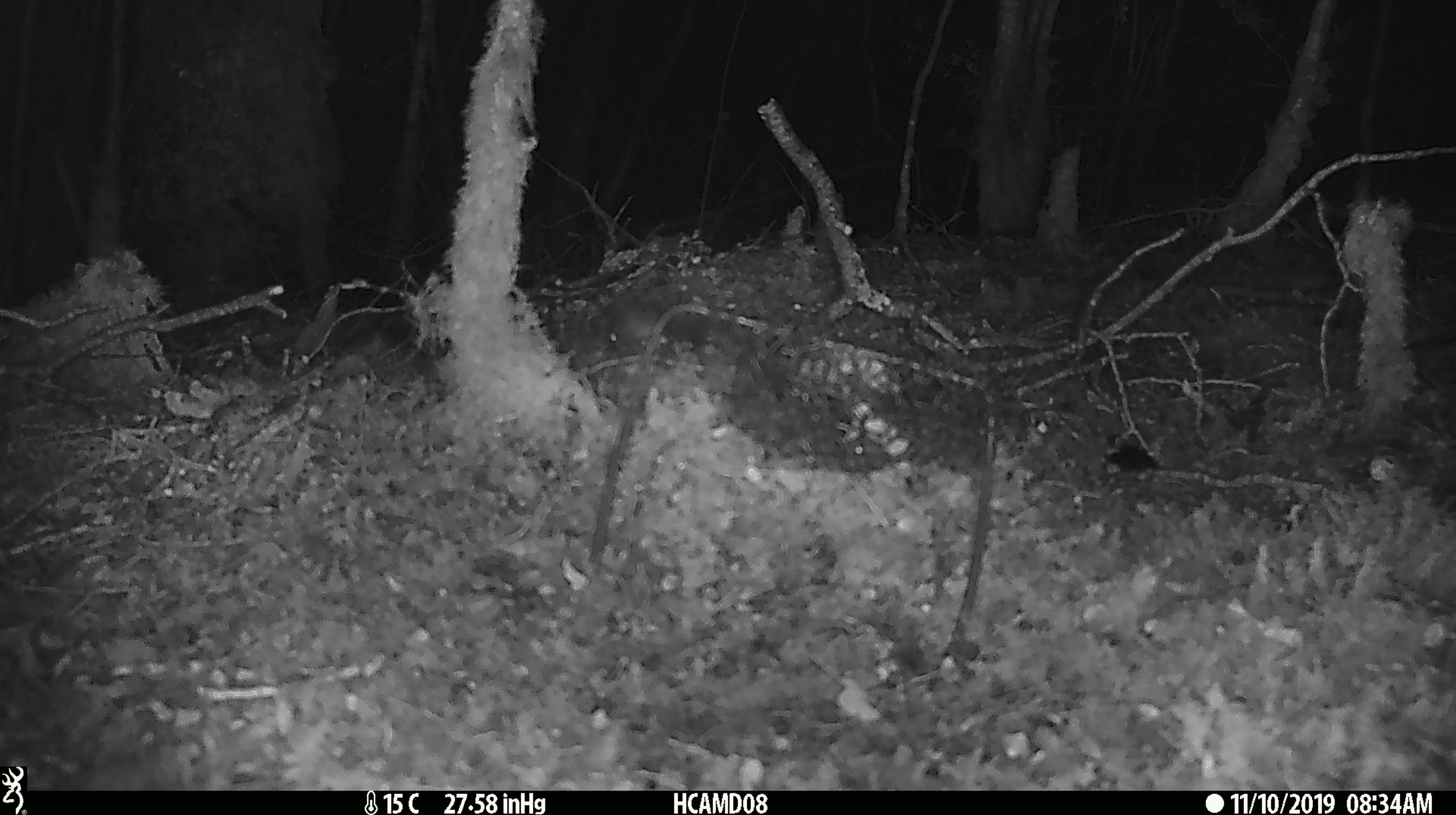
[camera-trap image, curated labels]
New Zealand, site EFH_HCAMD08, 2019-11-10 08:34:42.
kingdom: Animalia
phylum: Chordata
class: Mammalia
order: Rodentia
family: Muridae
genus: Mus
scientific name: Mus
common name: mouse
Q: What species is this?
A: Mouse (Mus).